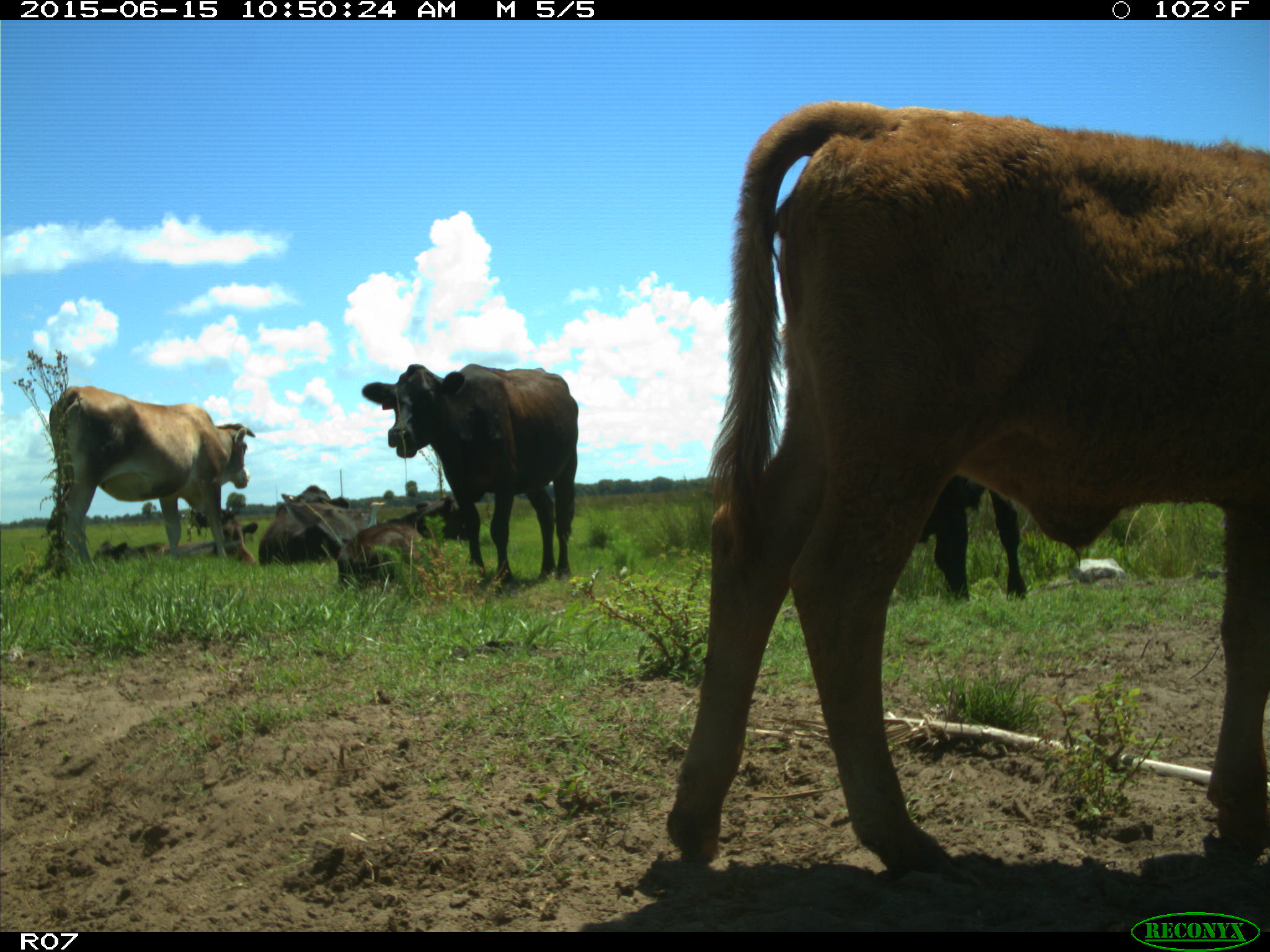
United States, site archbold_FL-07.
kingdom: Animalia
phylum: Chordata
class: Mammalia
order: Artiodactyla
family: Bovidae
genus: Bos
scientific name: Bos taurus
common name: domestic cow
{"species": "Bos taurus (domestic cow)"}